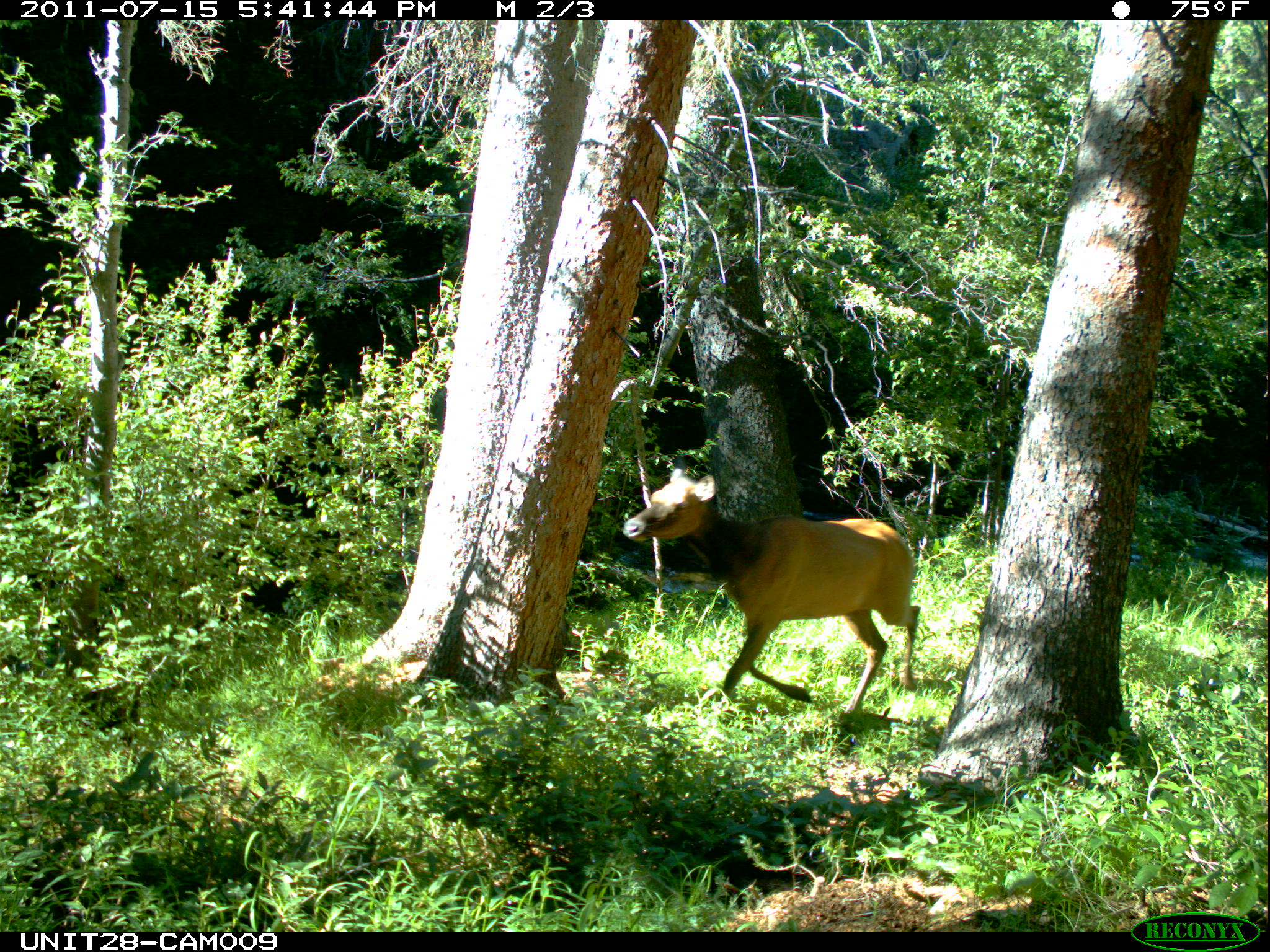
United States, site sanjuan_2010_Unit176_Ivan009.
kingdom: Animalia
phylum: Chordata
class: Mammalia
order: Artiodactyla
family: Cervidae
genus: Cervus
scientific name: Cervus elaphus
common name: red deer